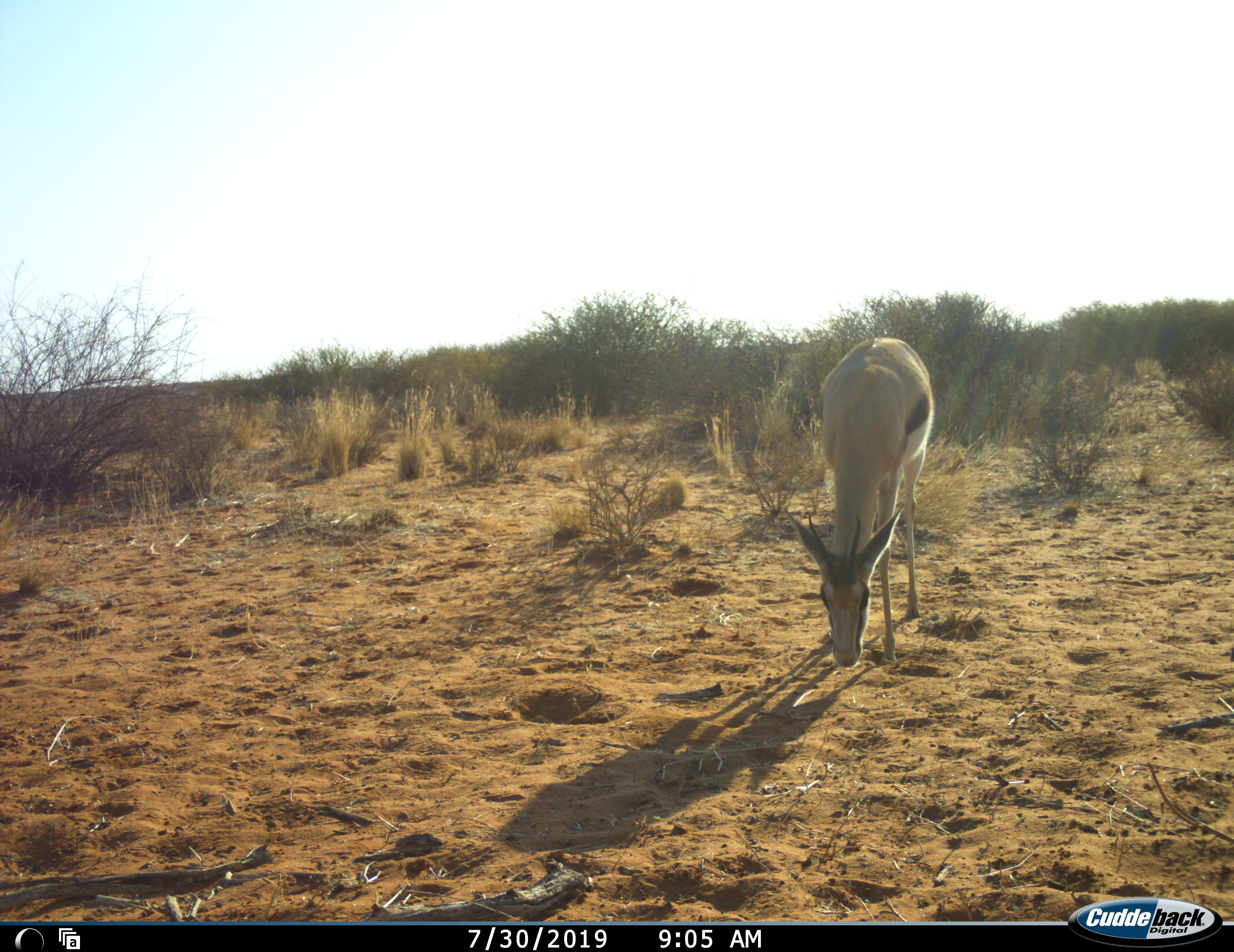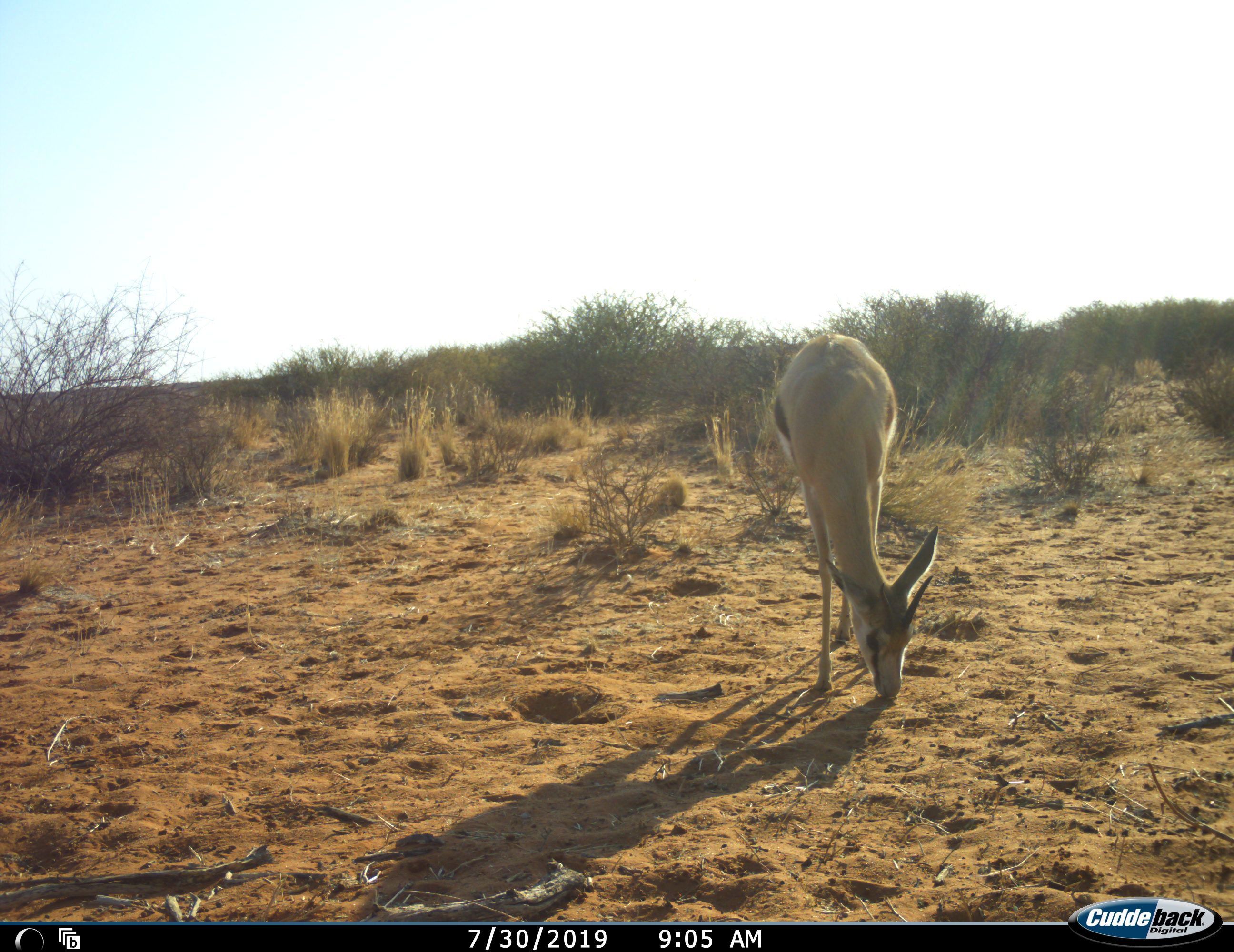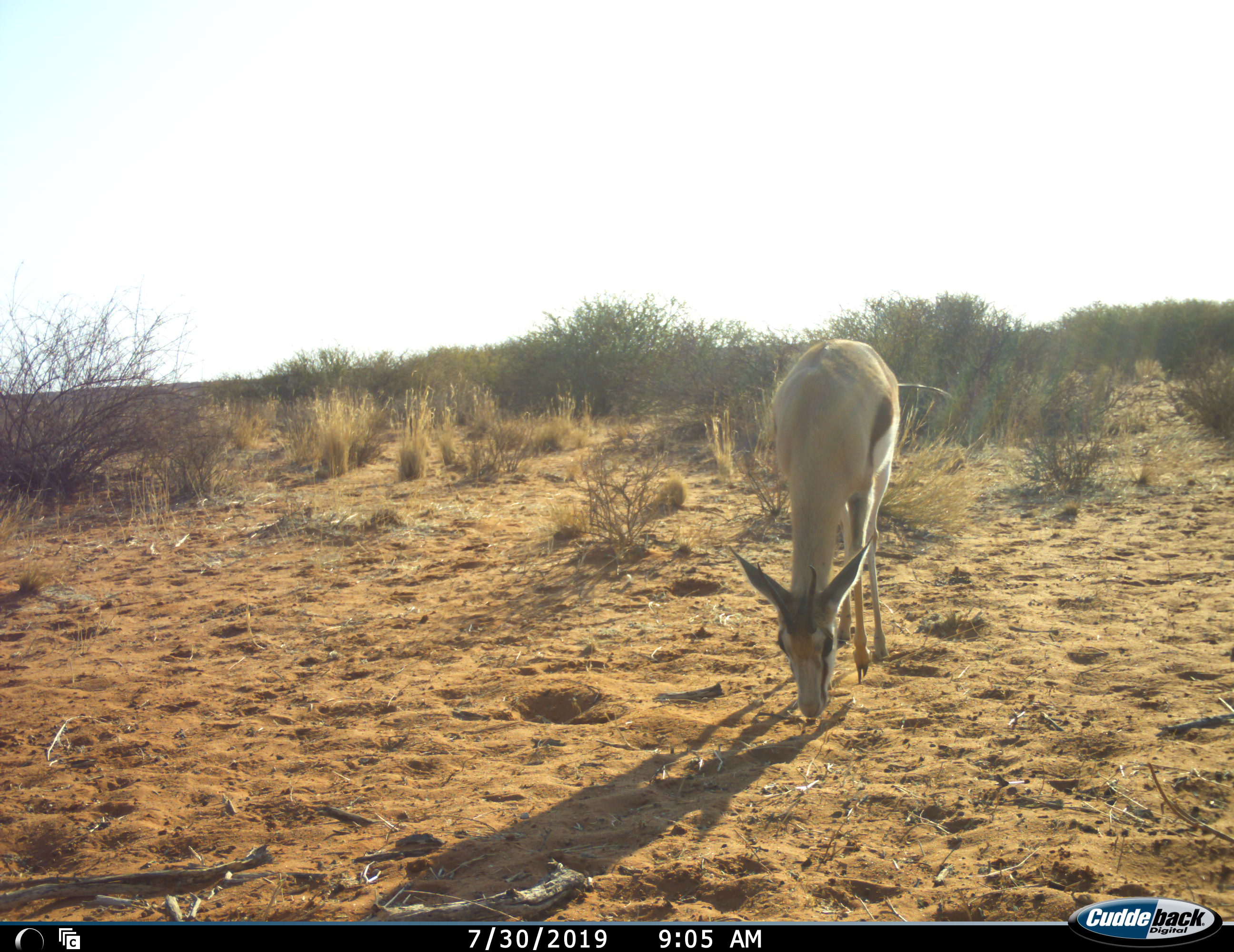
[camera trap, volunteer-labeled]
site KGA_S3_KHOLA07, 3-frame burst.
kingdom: Animalia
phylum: Chordata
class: Mammalia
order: Artiodactyla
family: Bovidae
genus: Antidorcas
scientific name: Antidorcas marsupialis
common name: springbok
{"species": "springbok (Antidorcas marsupialis)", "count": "1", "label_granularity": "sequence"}